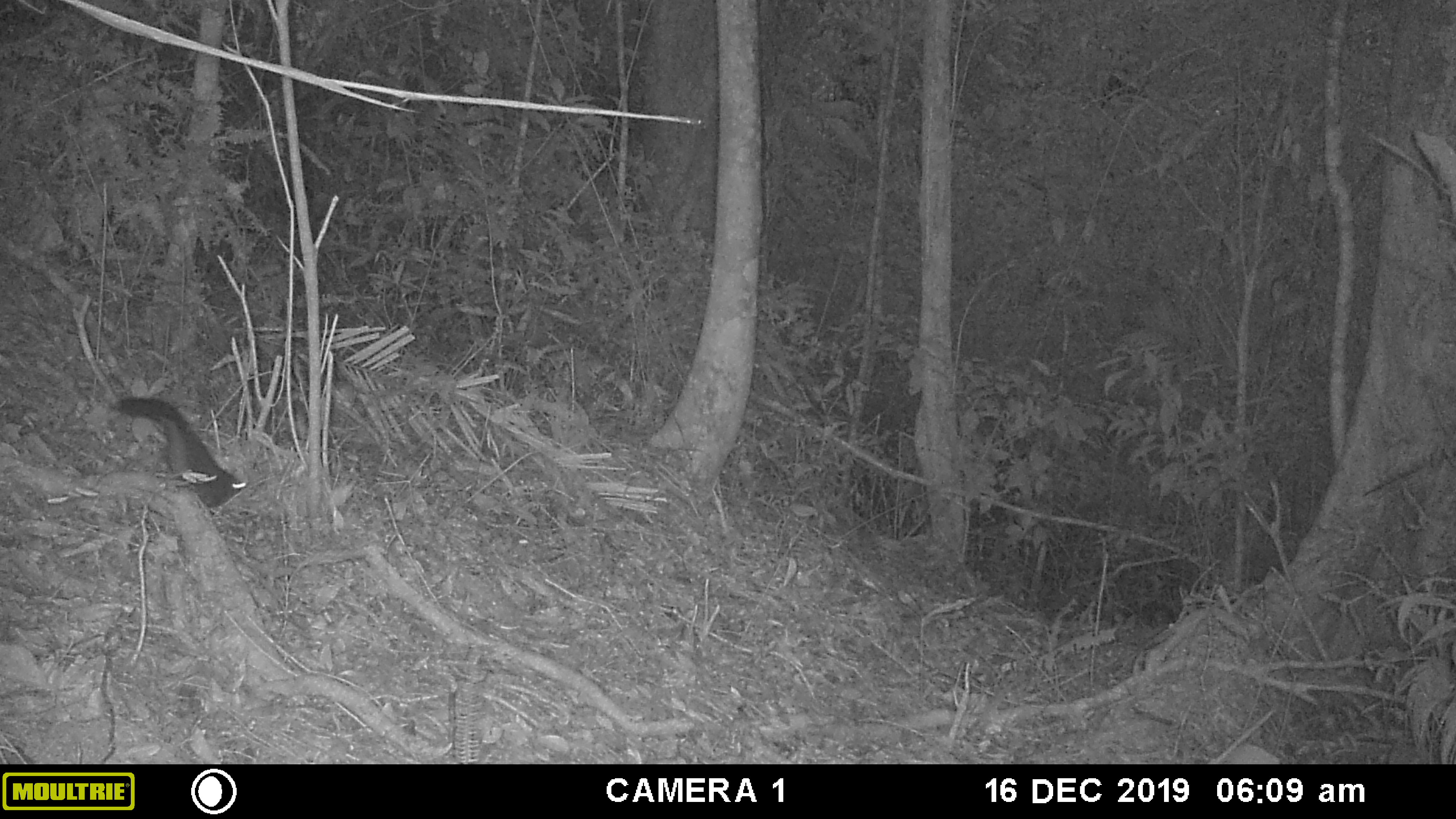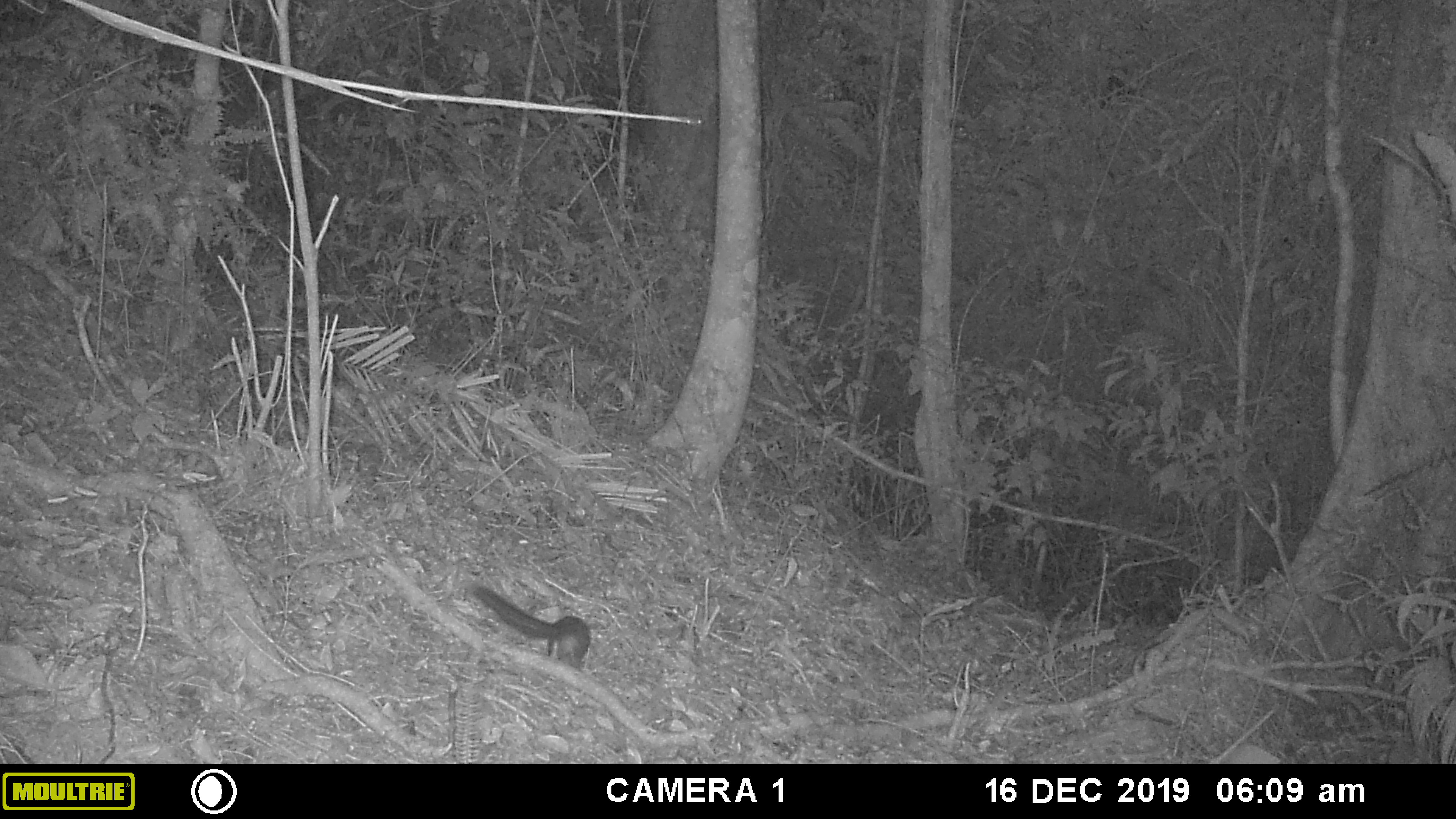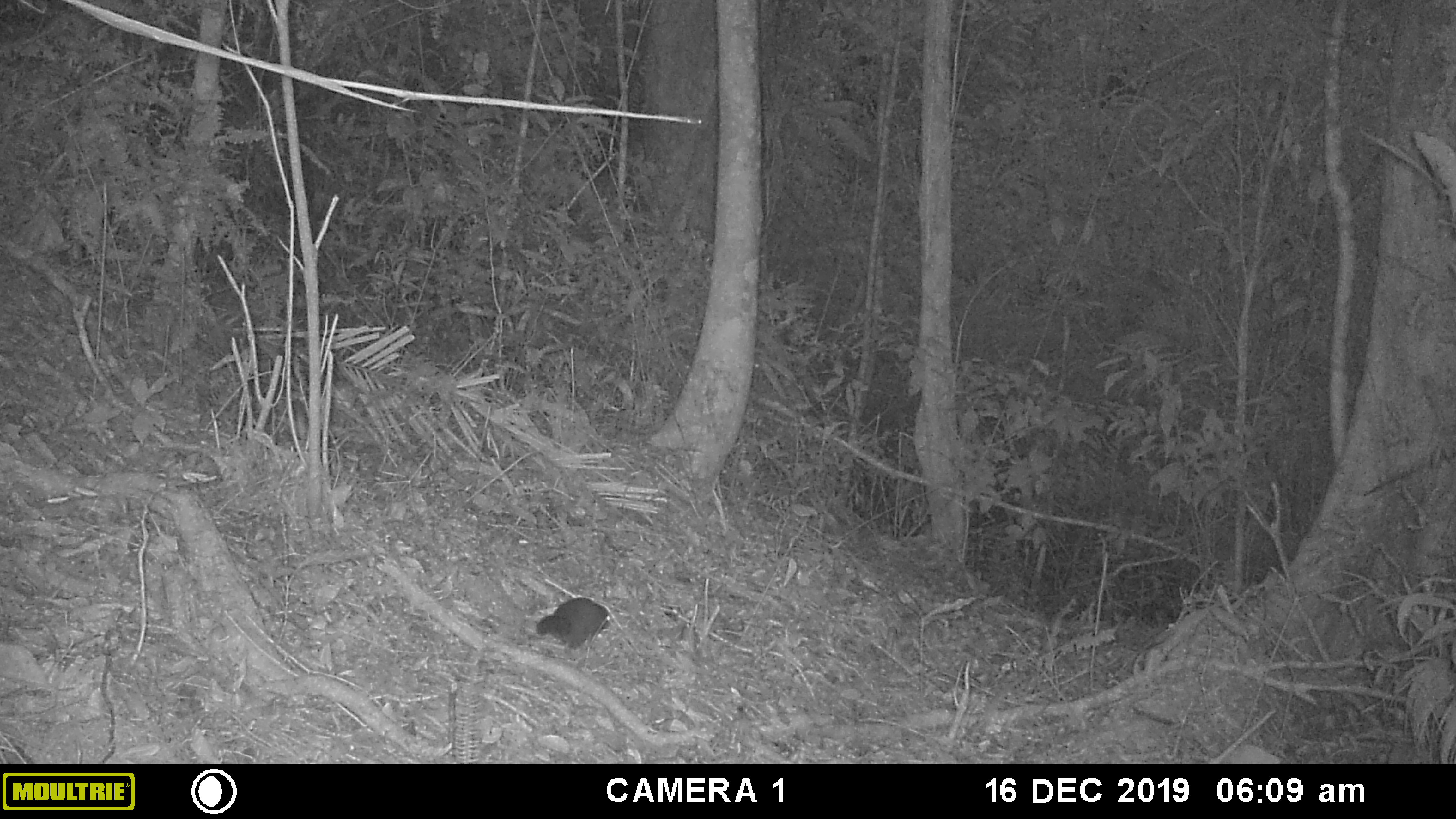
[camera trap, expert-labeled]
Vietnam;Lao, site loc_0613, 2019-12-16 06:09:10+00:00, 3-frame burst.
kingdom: Animalia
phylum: Chordata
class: Mammalia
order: Rodentia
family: Sciuridae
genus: Dremomys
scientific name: Dremomys rufigenis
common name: red-cheeked squirrel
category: red cheeked squirrel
Red cheeked squirrel (red-cheeked squirrel) (Dremomys rufigenis). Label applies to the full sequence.